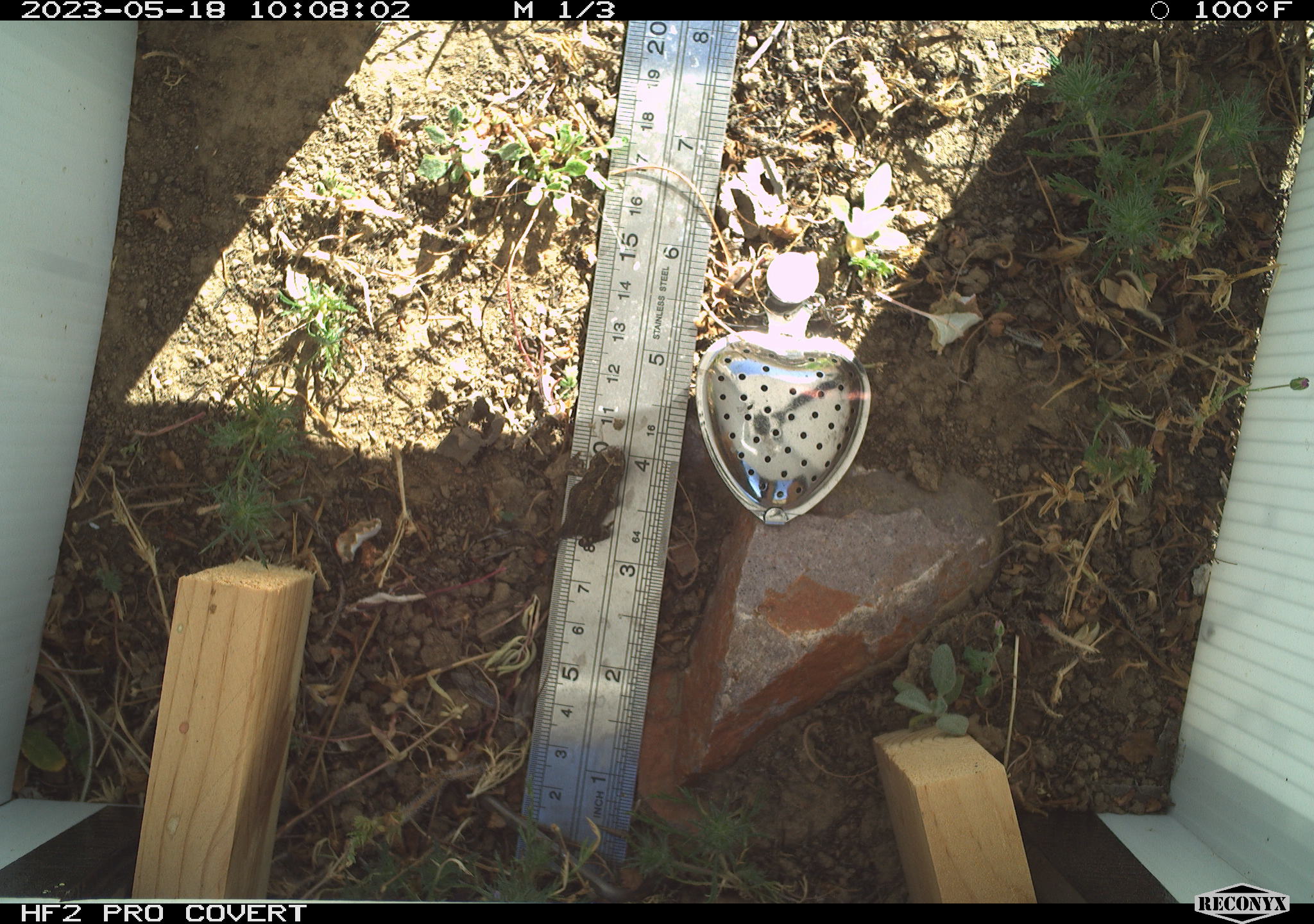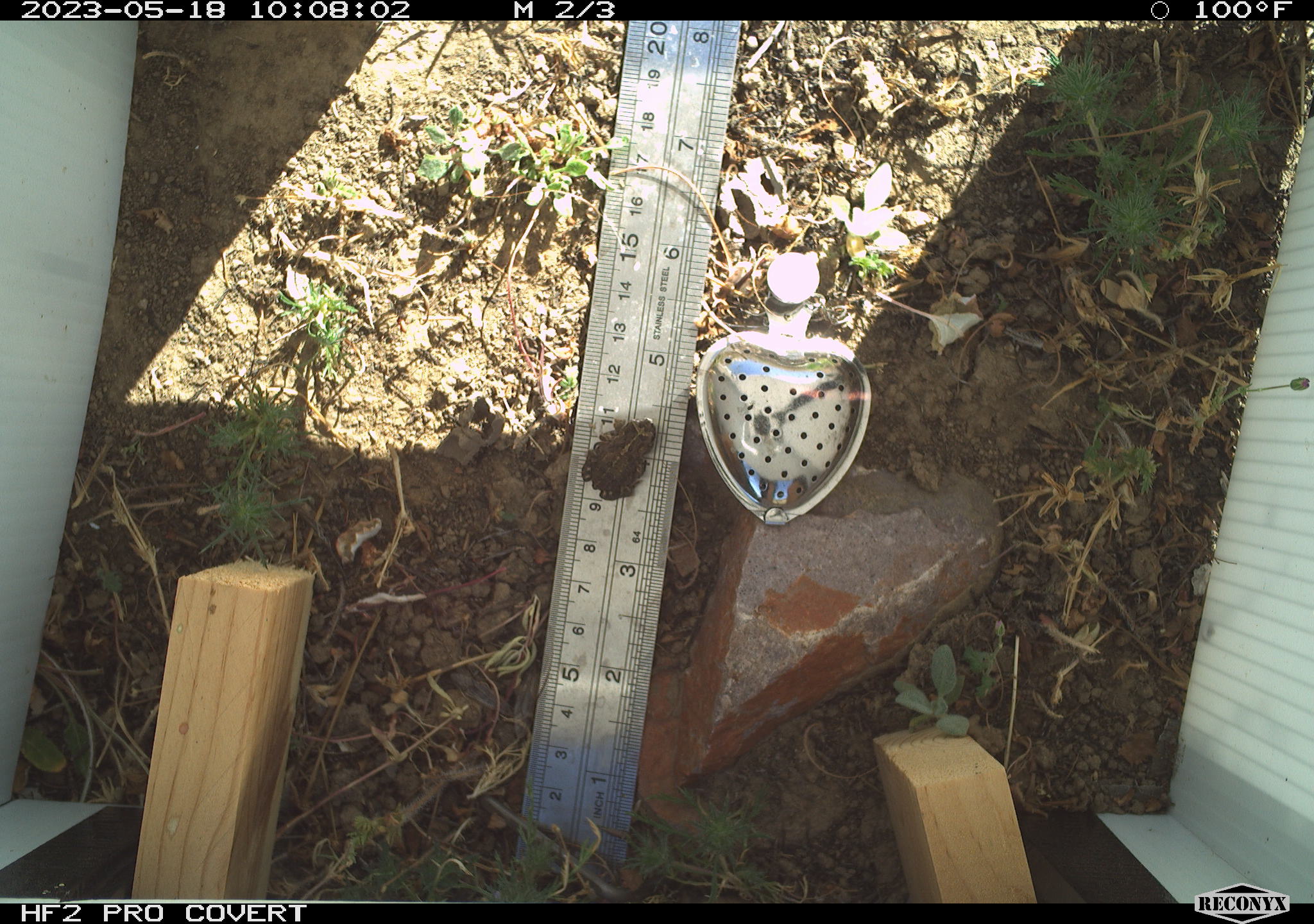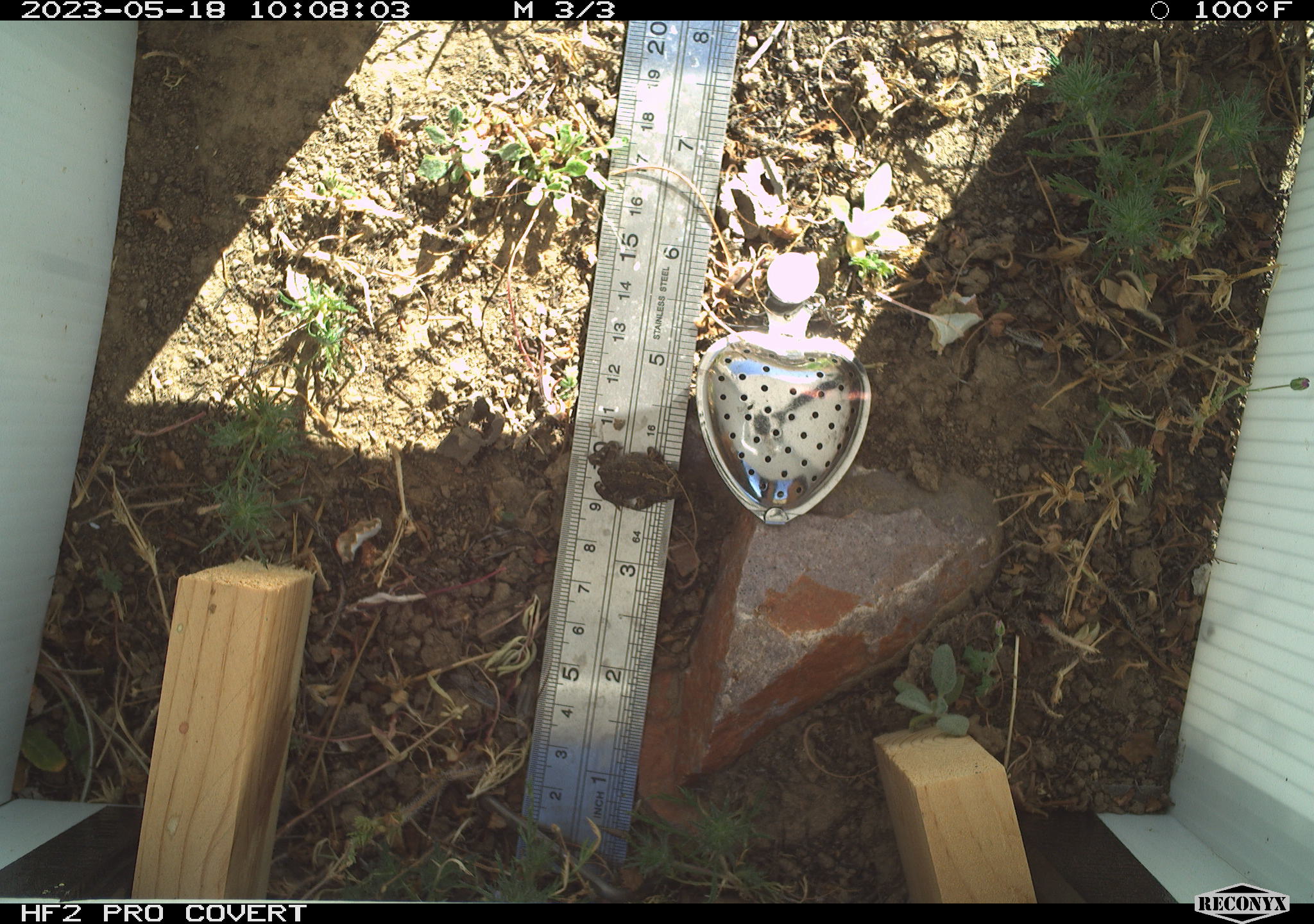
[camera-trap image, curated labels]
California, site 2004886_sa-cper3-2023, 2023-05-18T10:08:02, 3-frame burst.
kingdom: Animalia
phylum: Chordata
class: Amphibia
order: Anura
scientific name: Anura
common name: frogs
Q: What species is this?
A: Frogs (Anura).